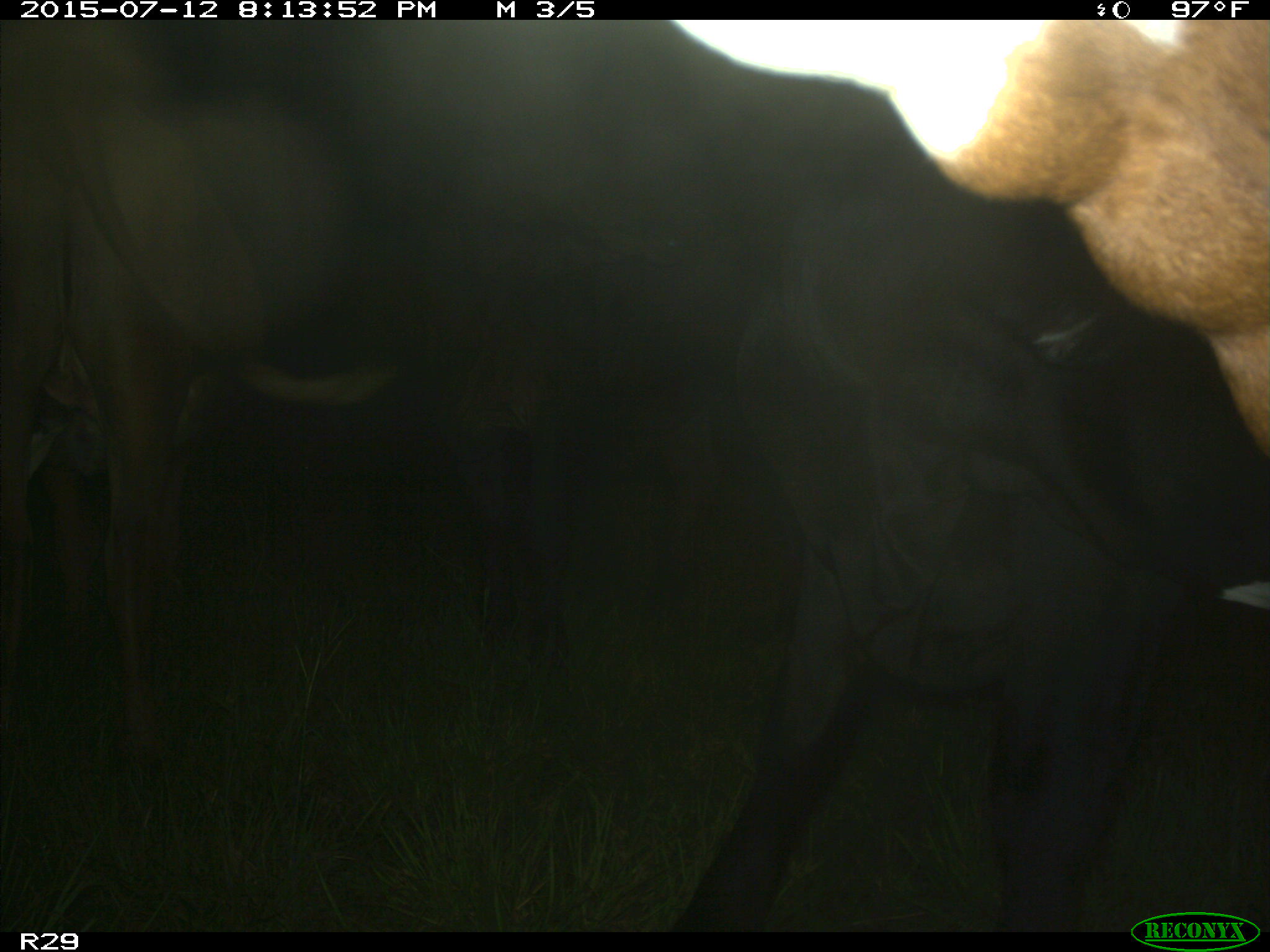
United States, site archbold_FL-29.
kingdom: Animalia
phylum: Chordata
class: Mammalia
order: Artiodactyla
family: Bovidae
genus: Bos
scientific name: Bos taurus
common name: domestic cow